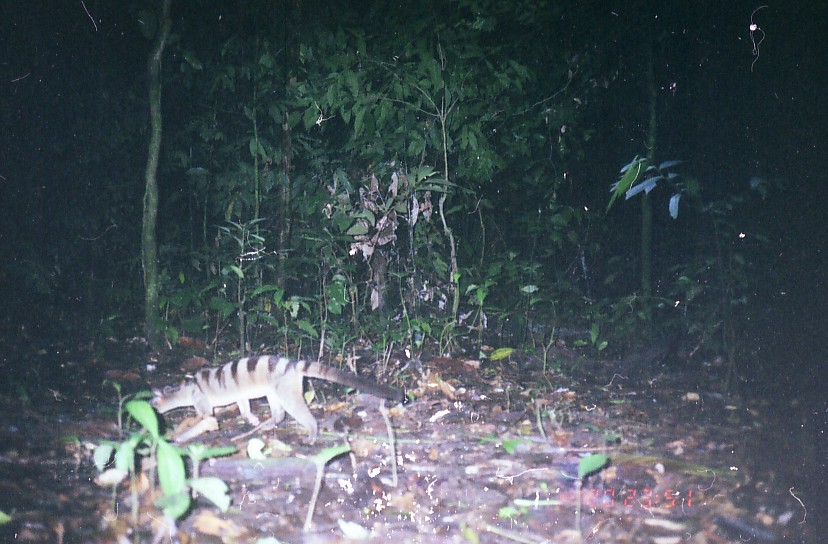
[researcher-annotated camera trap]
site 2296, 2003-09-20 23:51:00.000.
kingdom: Animalia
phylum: Chordata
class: Mammalia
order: Carnivora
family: Viverridae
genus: Hemigalus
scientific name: Hemigalus derbyanus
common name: banded civet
Hemigalus derbyanus (banded civet), count 1.